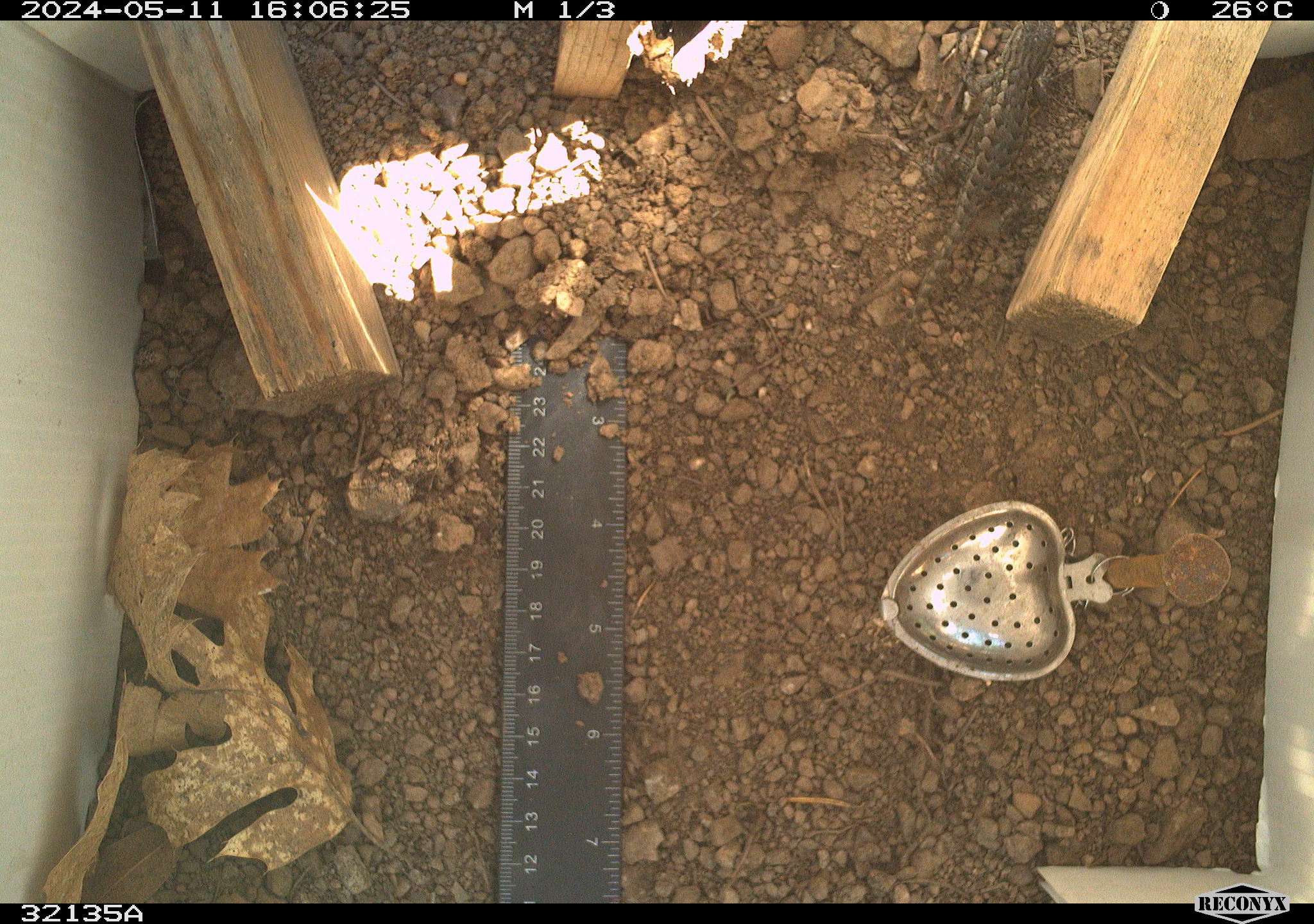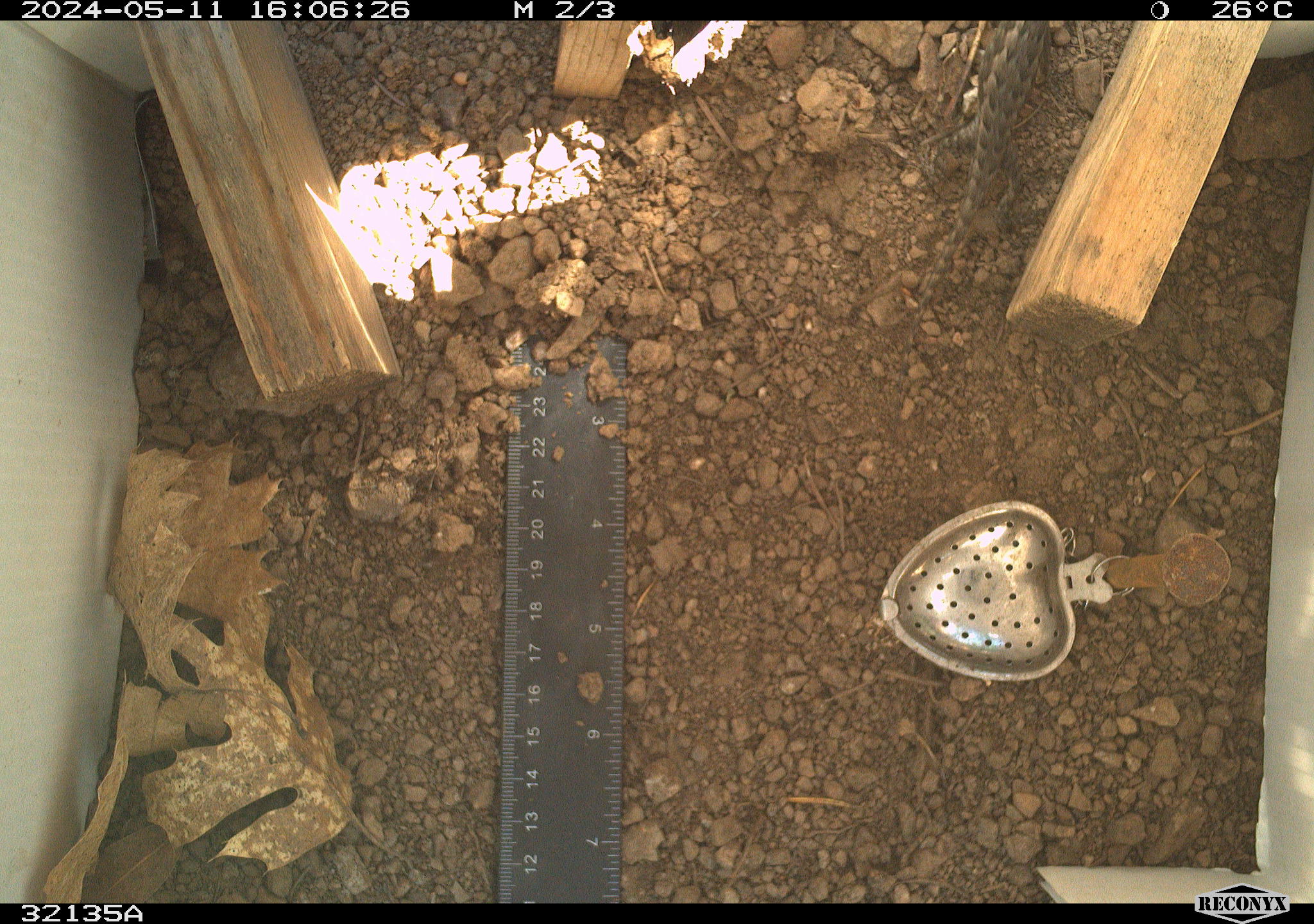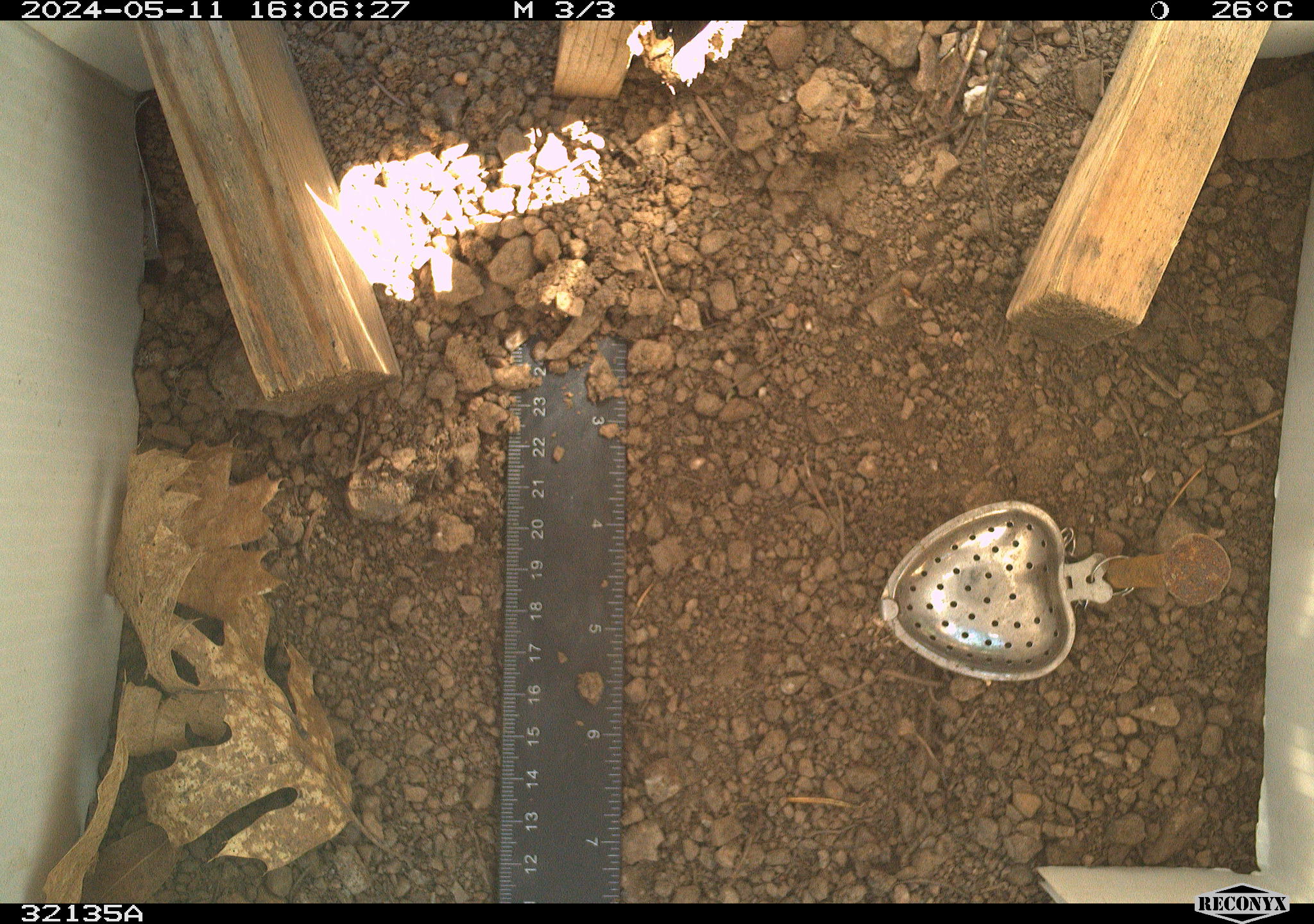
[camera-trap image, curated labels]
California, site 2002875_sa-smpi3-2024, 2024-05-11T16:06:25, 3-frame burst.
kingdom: Animalia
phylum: Chordata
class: Reptilia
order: Squamata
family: Phrynosomatidae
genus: Sceloporus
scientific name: Sceloporus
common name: spiny lizards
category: sceloporus species